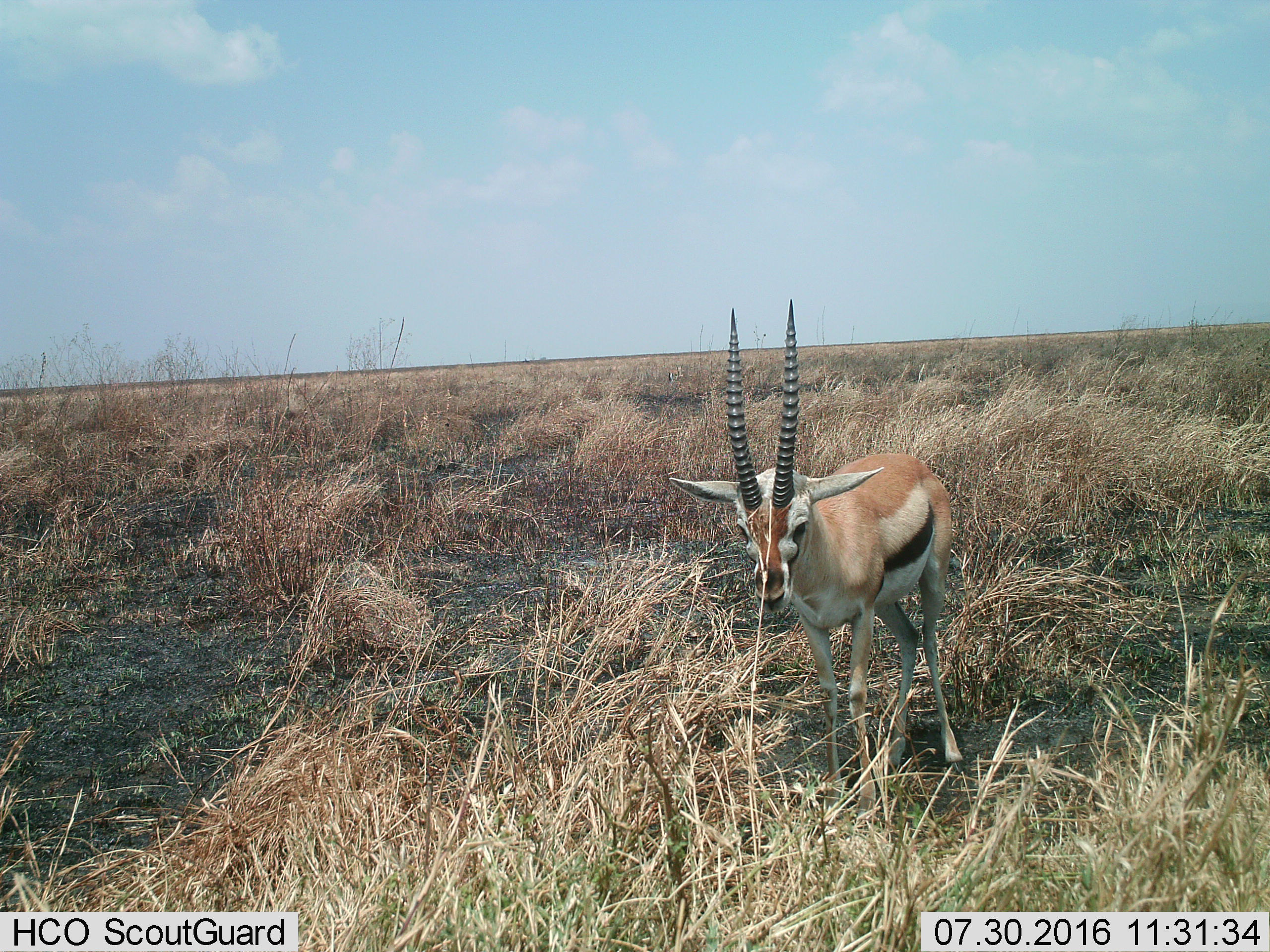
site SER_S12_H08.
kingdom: Animalia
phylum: Chordata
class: Mammalia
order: Artiodactyla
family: Bovidae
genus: Eudorcas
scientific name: Eudorcas thomsonii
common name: thomson's gazelle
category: gazellethomsons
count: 1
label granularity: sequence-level